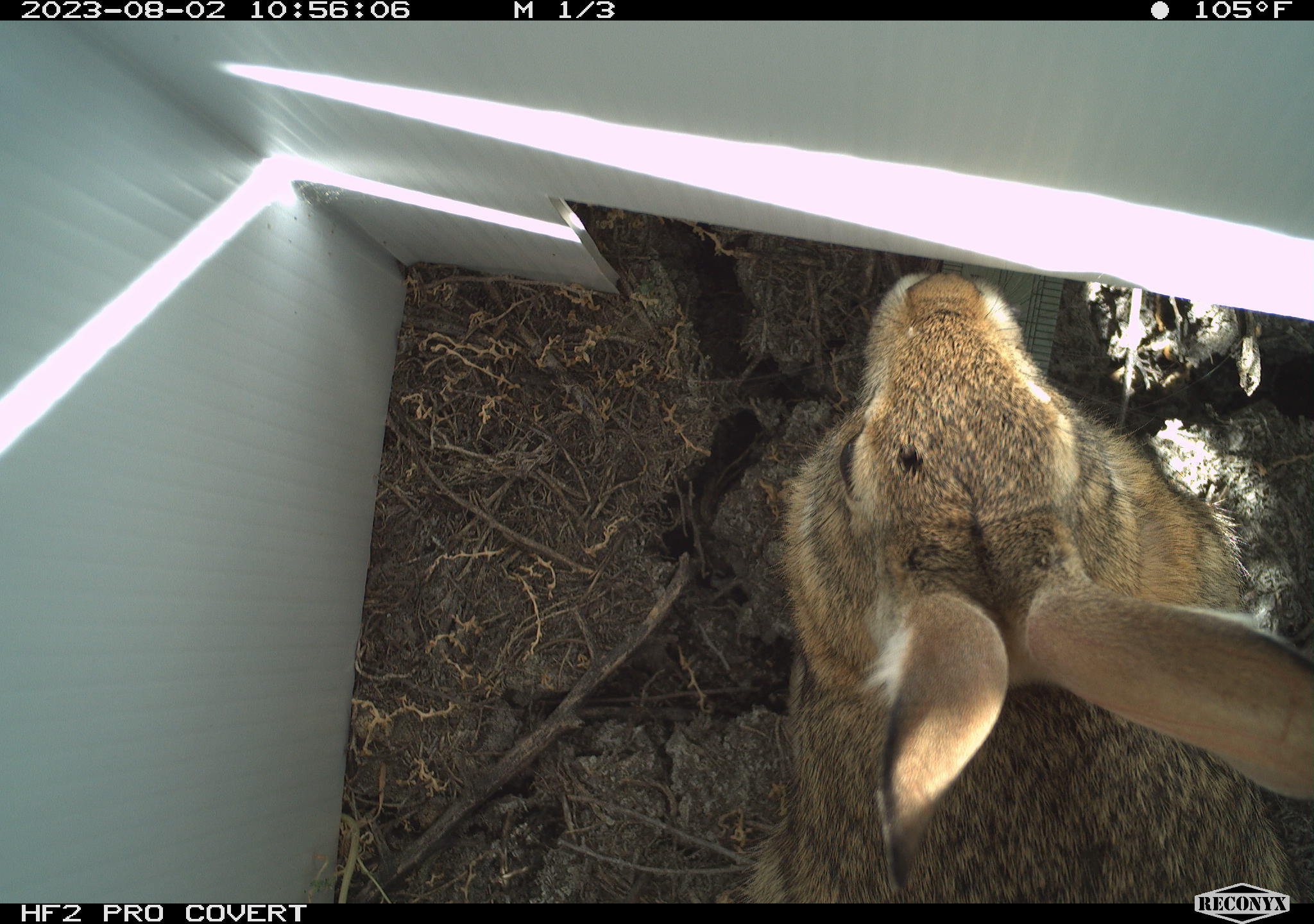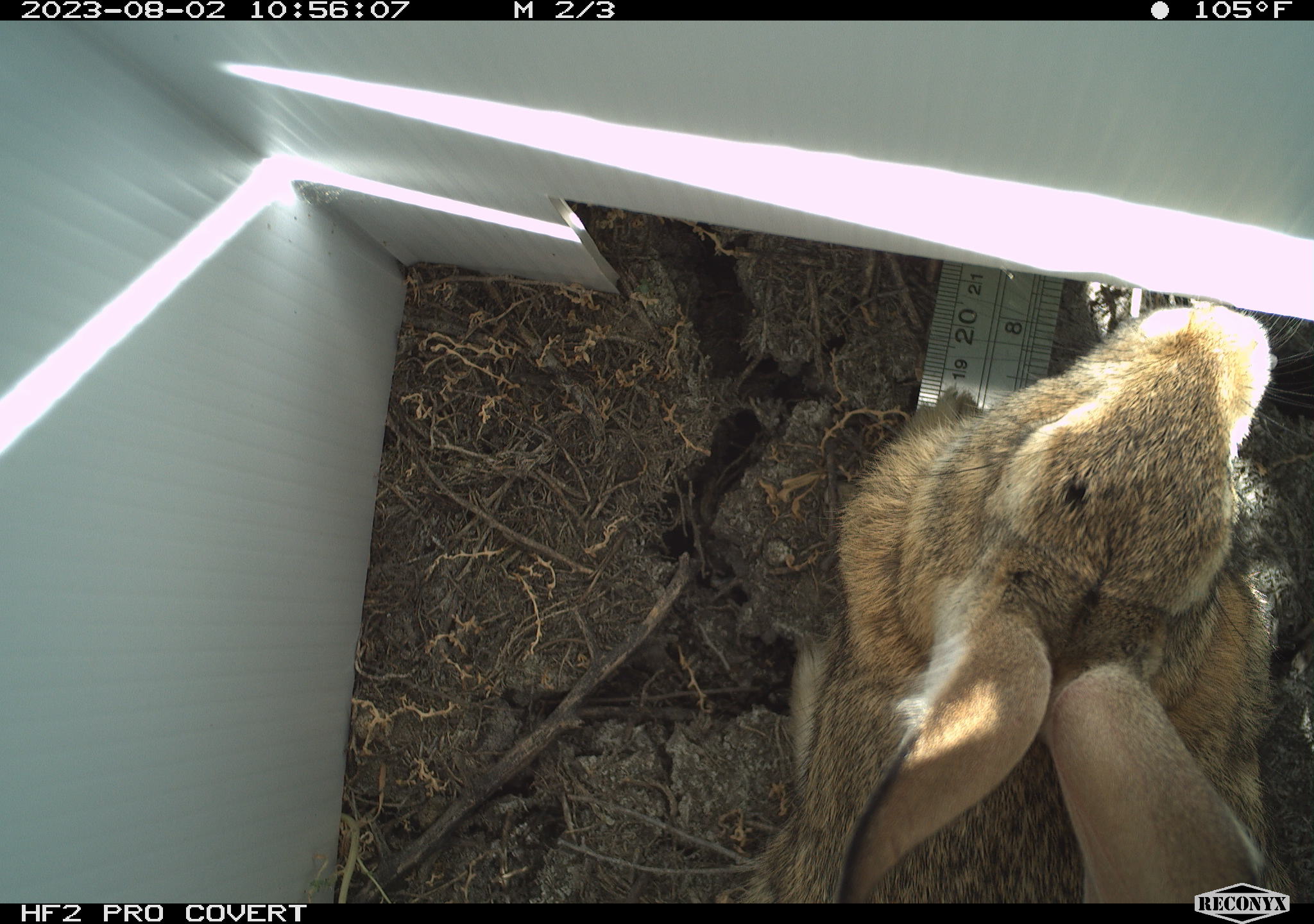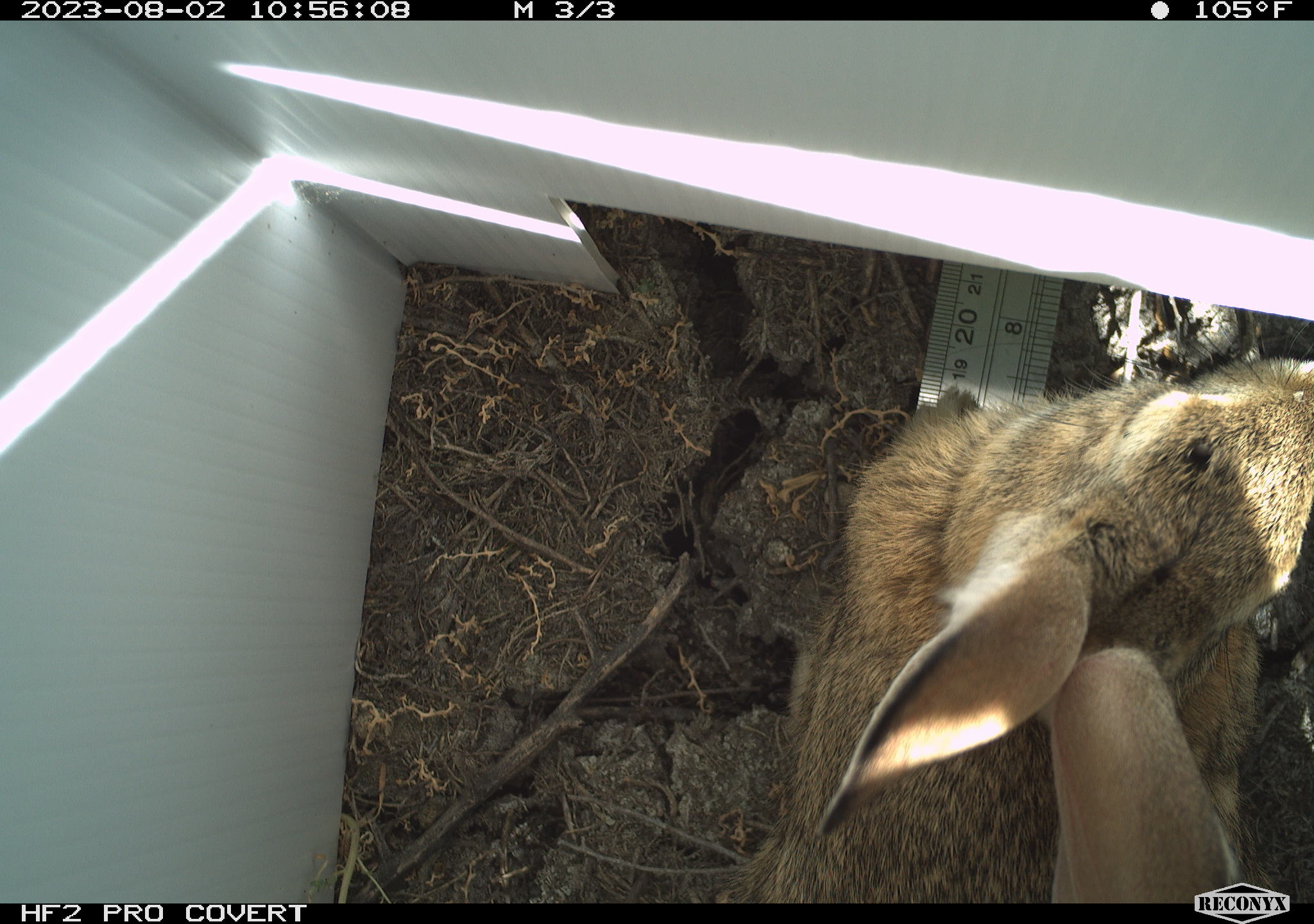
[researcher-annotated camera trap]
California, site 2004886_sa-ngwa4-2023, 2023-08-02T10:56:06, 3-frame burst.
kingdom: Animalia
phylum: Chordata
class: Mammalia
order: Lagomorpha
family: Leporidae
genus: Sylvilagus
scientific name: Sylvilagus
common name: cottontail rabbits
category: sylvilagus species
Sylvilagus species (cottontail rabbits) (Sylvilagus).